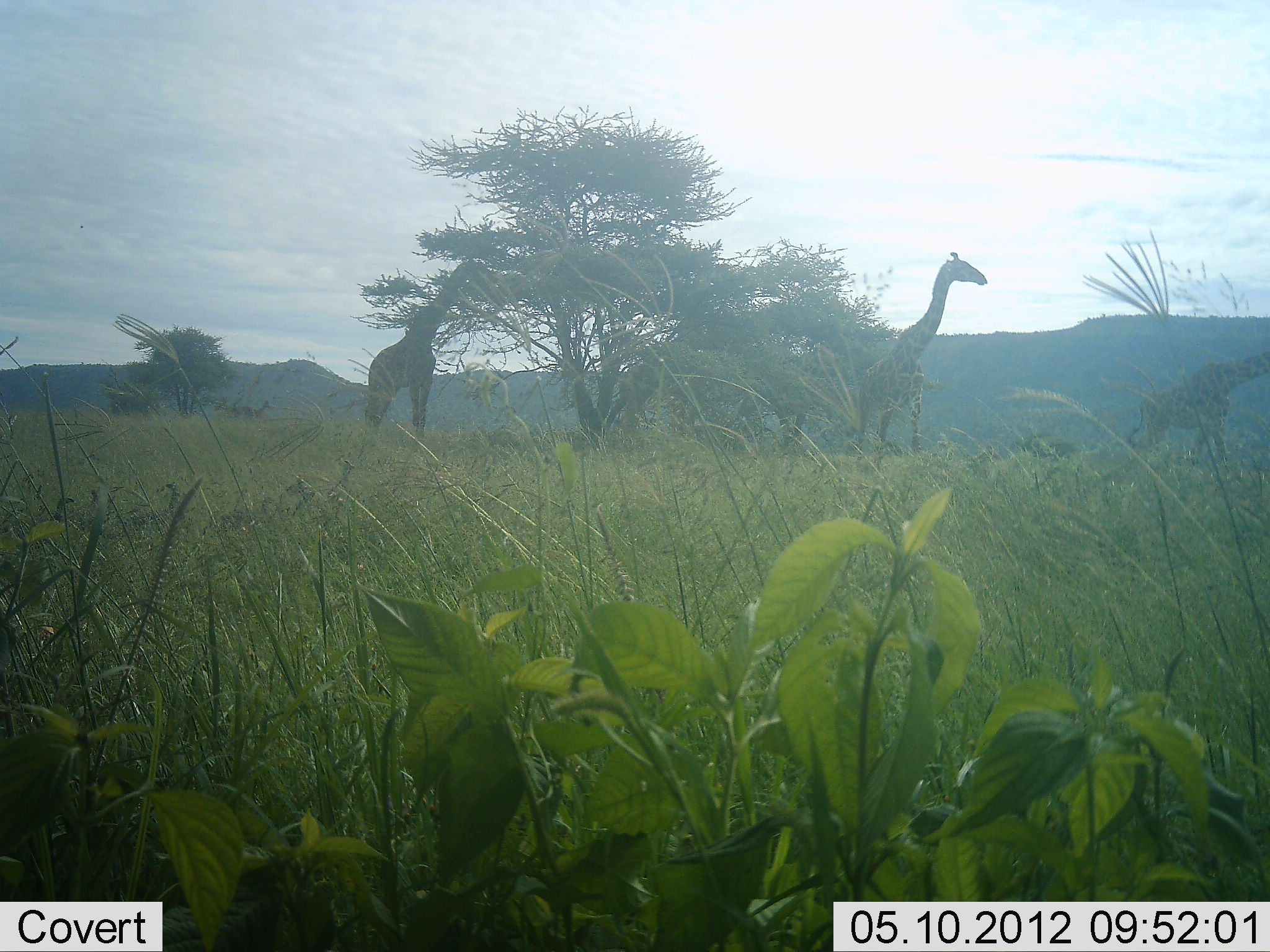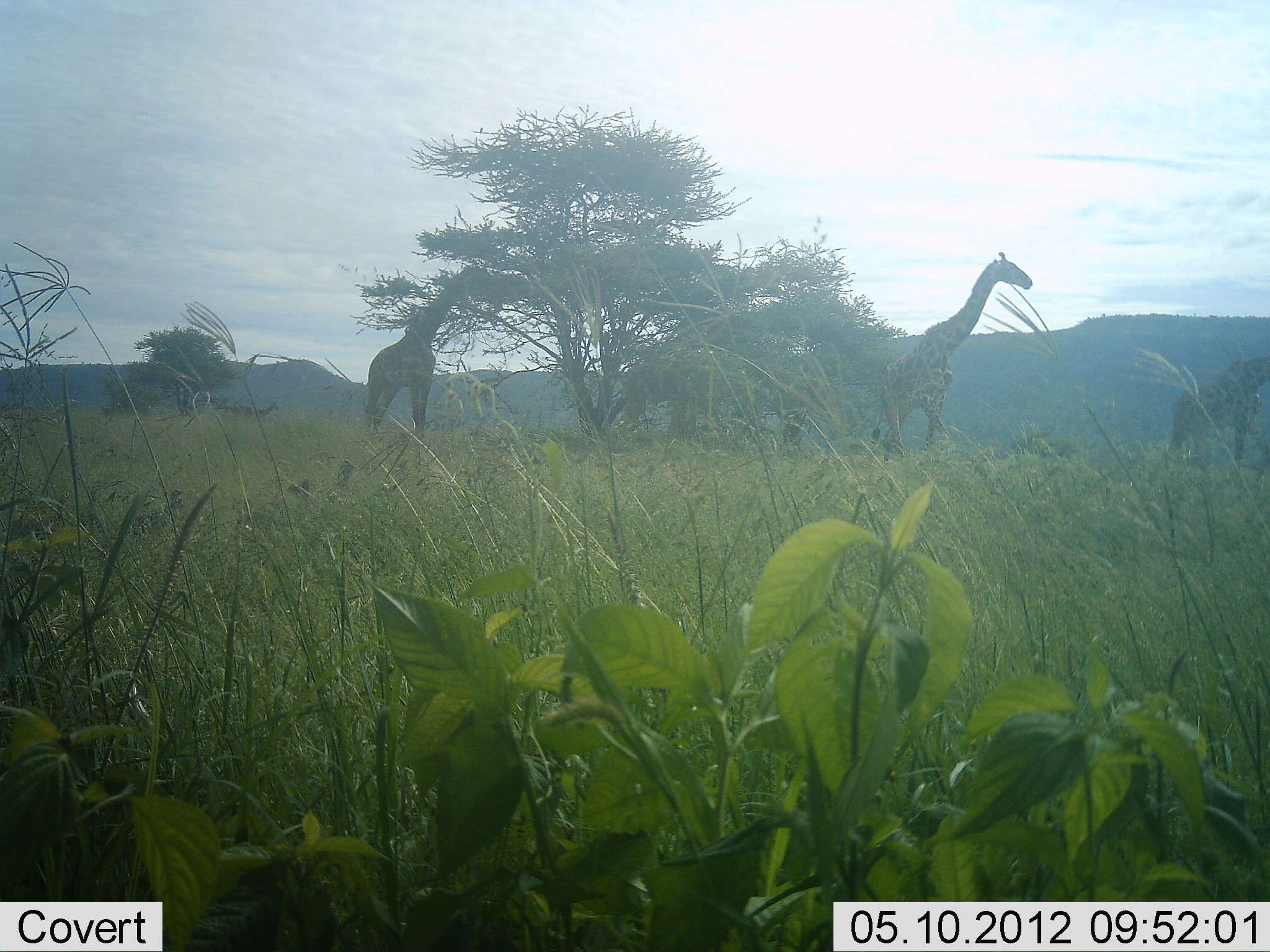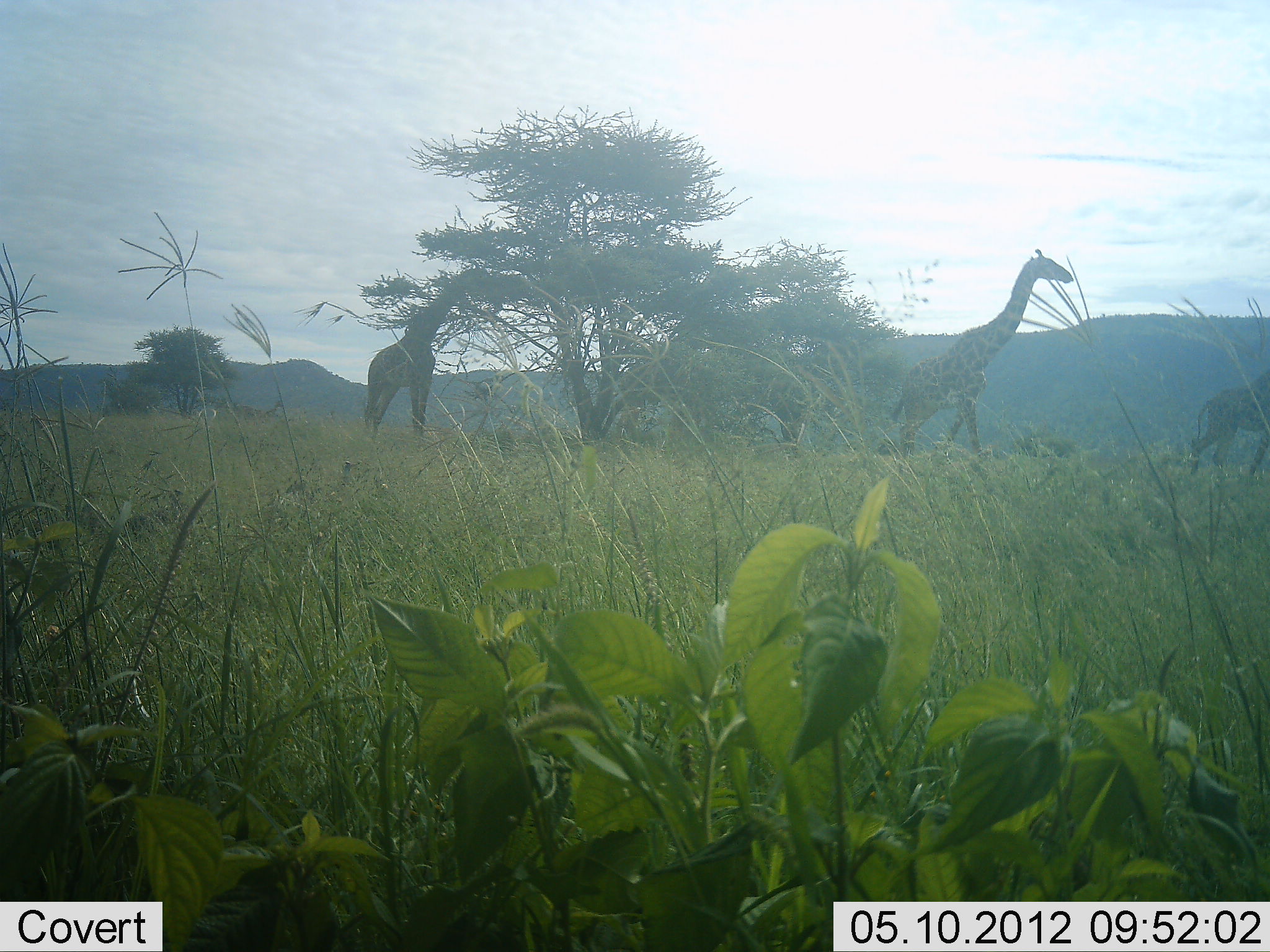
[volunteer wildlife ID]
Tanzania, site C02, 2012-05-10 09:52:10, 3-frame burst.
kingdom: Animalia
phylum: Chordata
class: Mammalia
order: Artiodactyla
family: Giraffidae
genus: Giraffa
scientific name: Giraffa camelopardalis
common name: giraffe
Giraffe (Giraffa camelopardalis), count 3. Behavior (volunteer vote fractions): standing 50%, resting 0%, moving 78%, interacting 0%. Young present (vote fraction): 0%. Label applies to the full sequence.